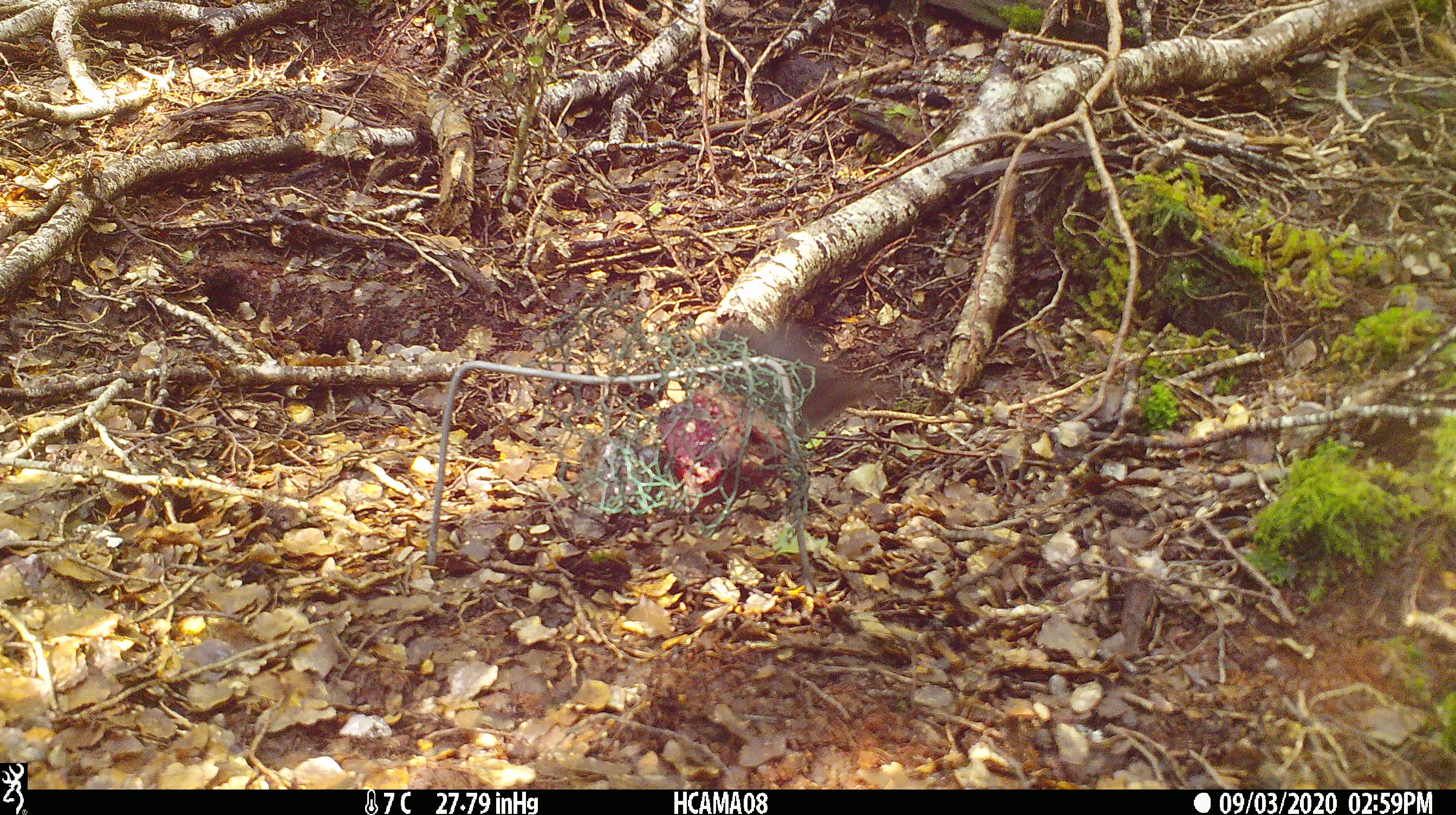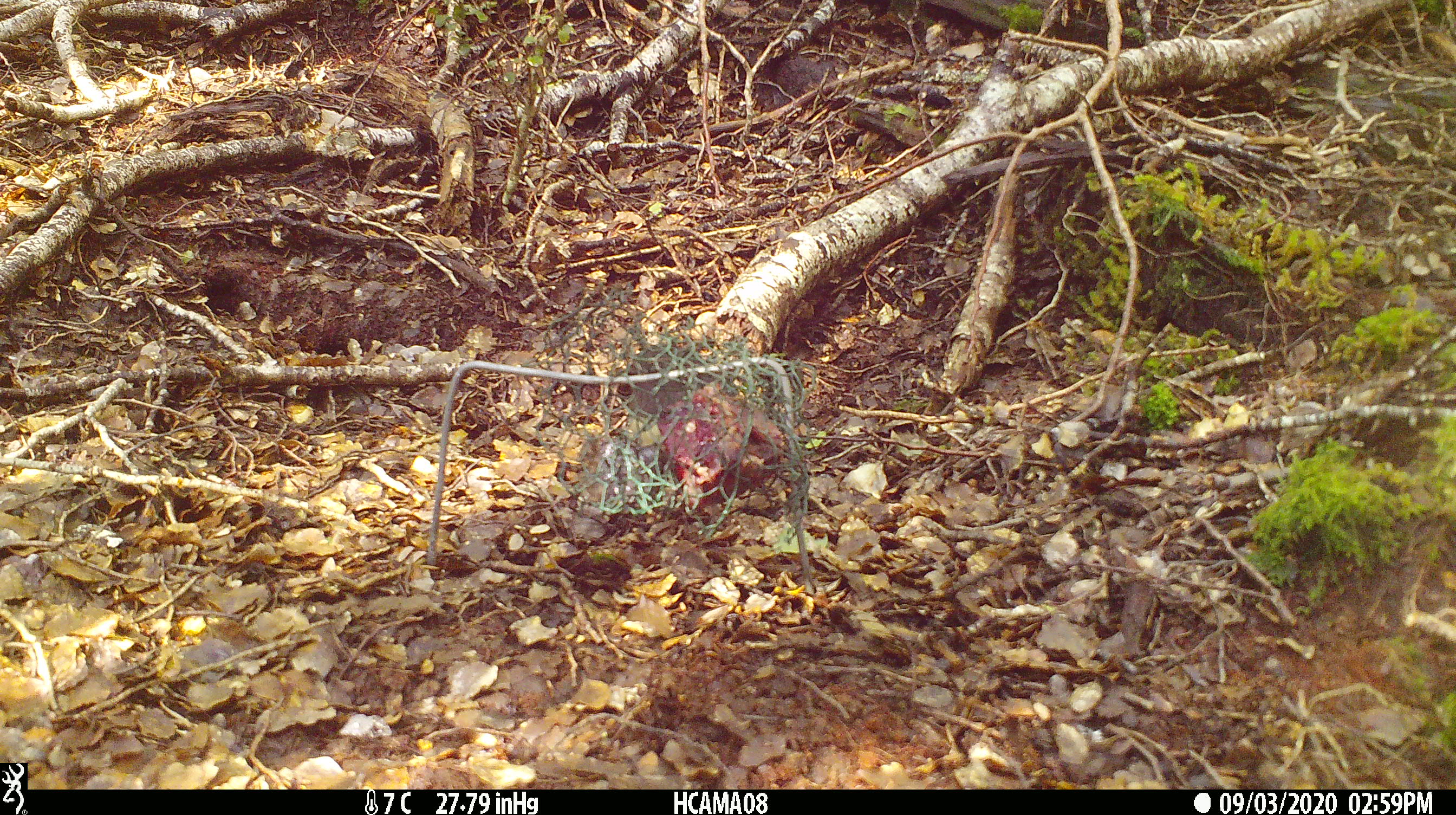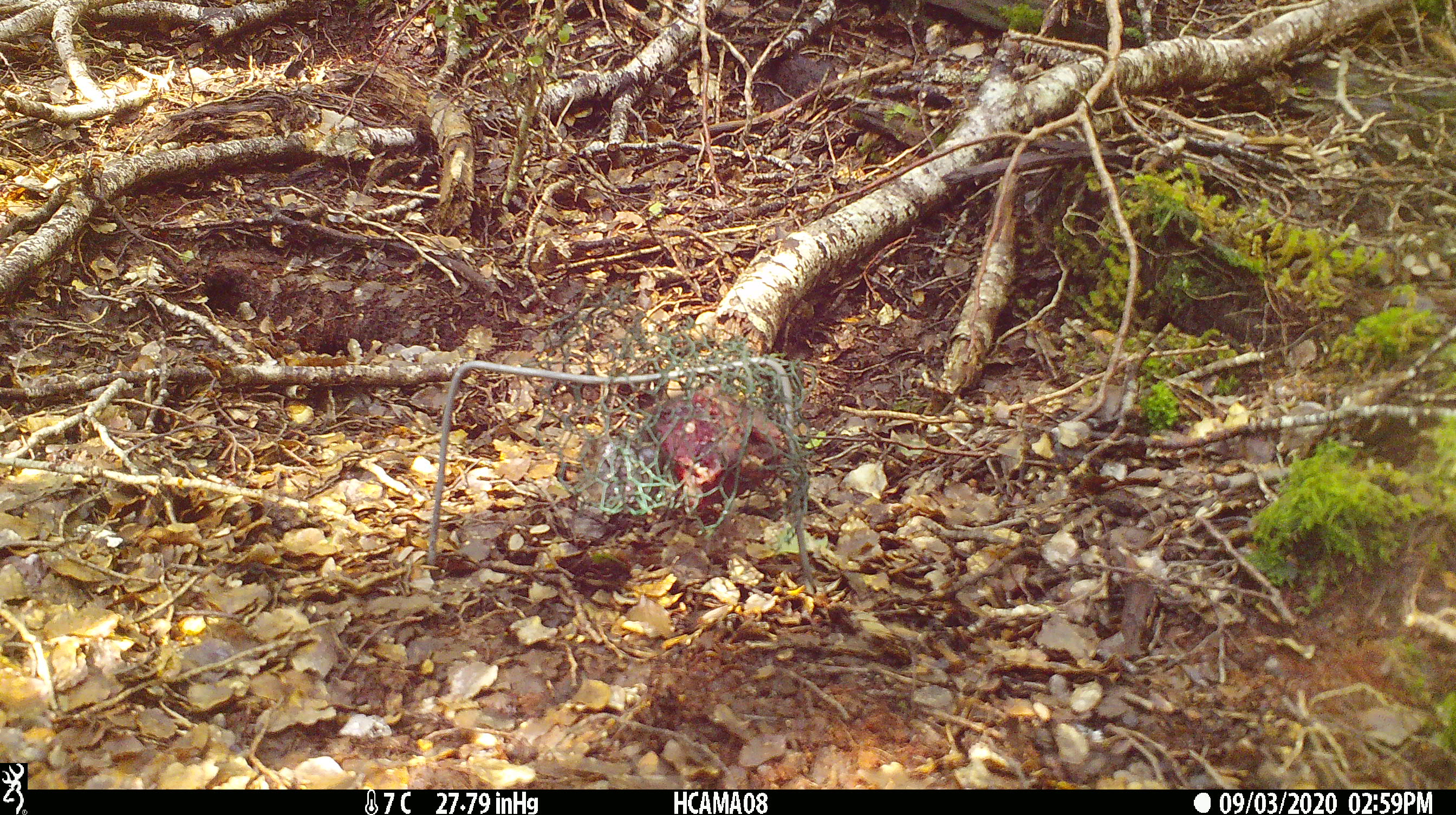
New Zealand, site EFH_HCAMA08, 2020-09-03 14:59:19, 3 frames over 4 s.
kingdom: Animalia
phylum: Chordata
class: Aves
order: Passeriformes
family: Petroicidae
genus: Petroica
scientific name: Petroica australis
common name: new zealand robin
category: robin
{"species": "robin (new zealand robin) (Petroica australis)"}